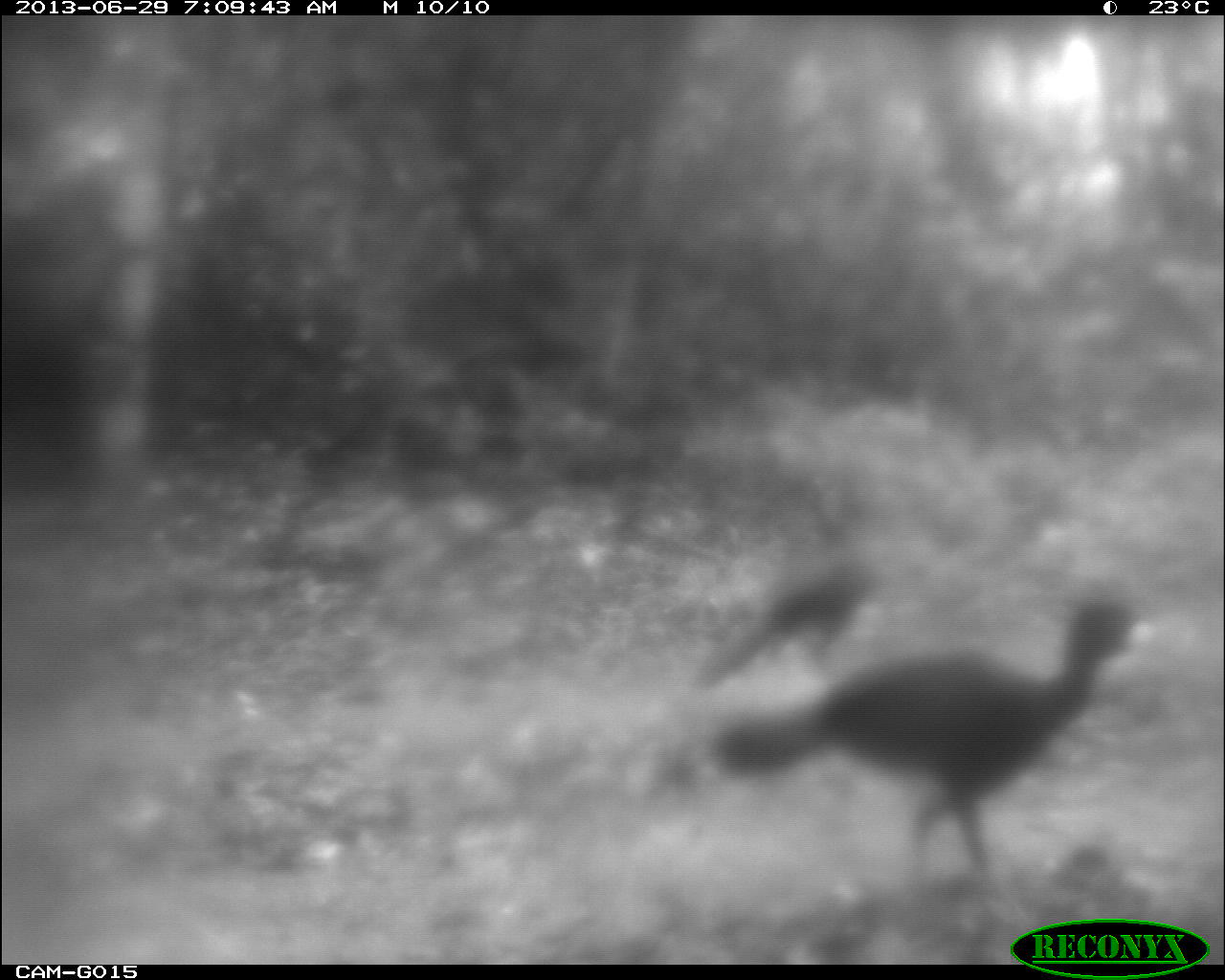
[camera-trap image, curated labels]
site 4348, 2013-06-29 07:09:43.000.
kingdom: Animalia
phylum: Chordata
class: Aves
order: Galliformes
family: Cracidae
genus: Crax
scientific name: Crax rubra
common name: great curassow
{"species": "Crax rubra (great curassow)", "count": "2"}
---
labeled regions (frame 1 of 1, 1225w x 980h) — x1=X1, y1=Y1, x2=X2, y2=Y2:
crax rubra: x1=718, y1=595, x2=1156, y2=886; x1=691, y1=503, x2=890, y2=681